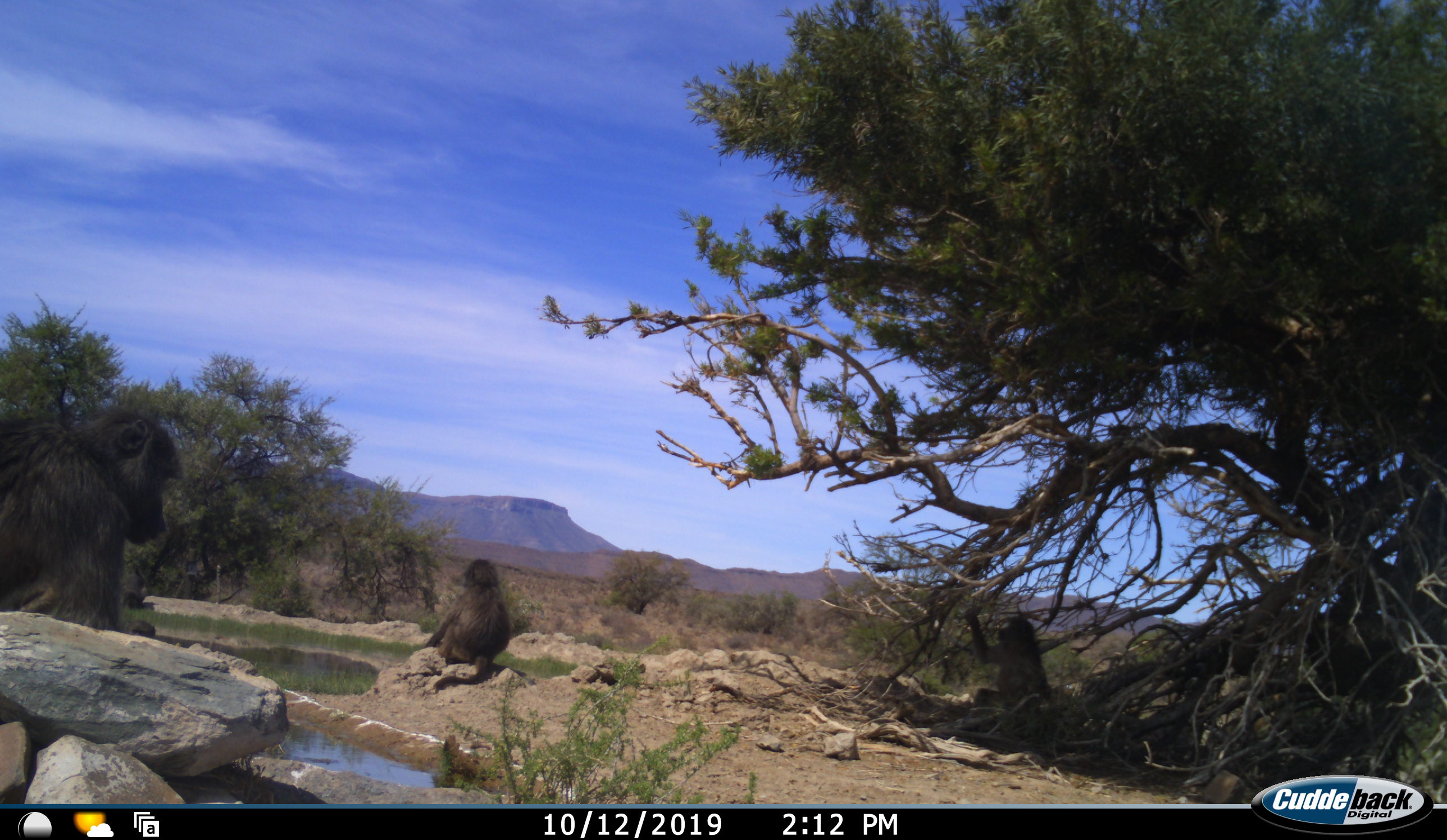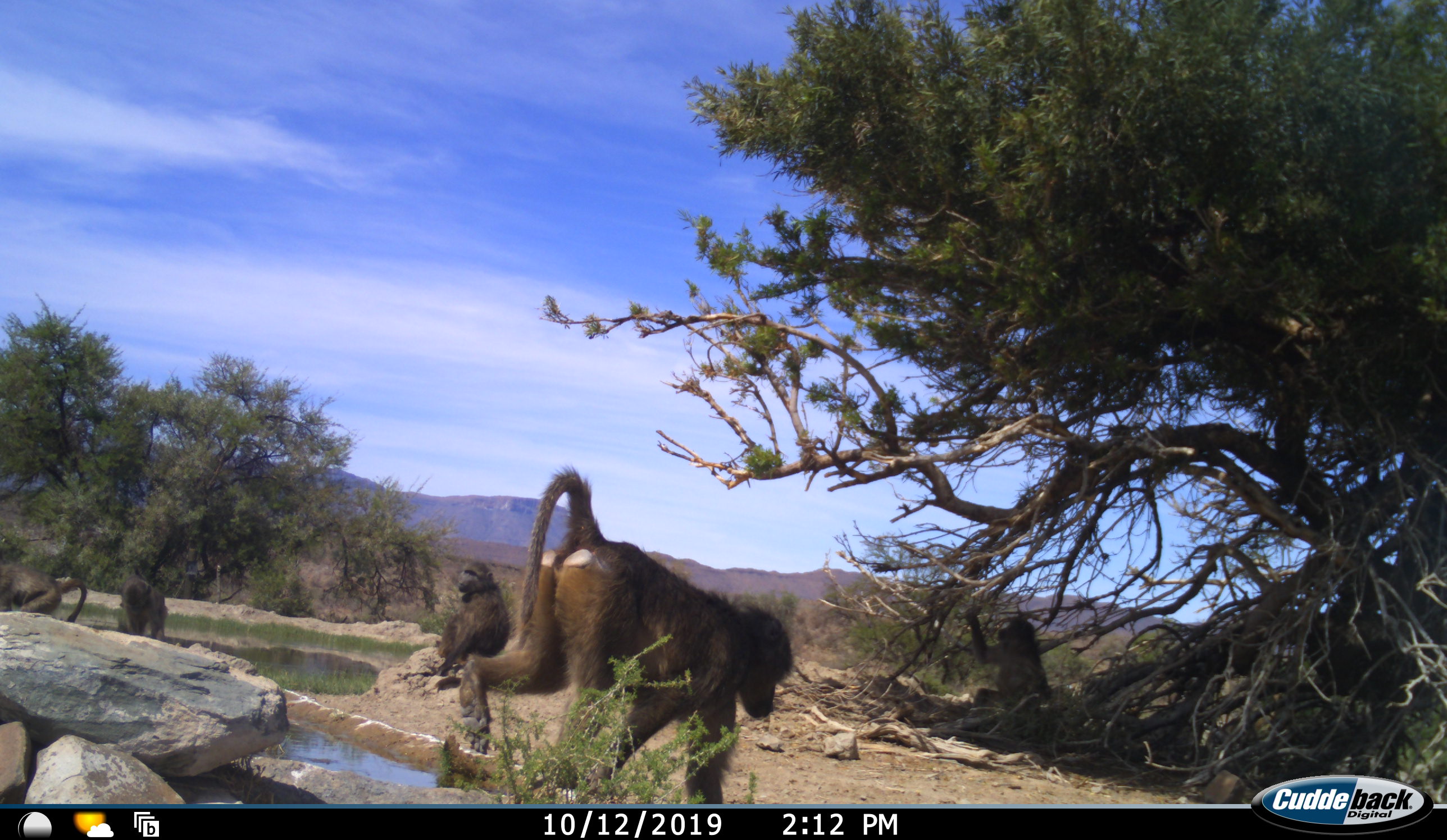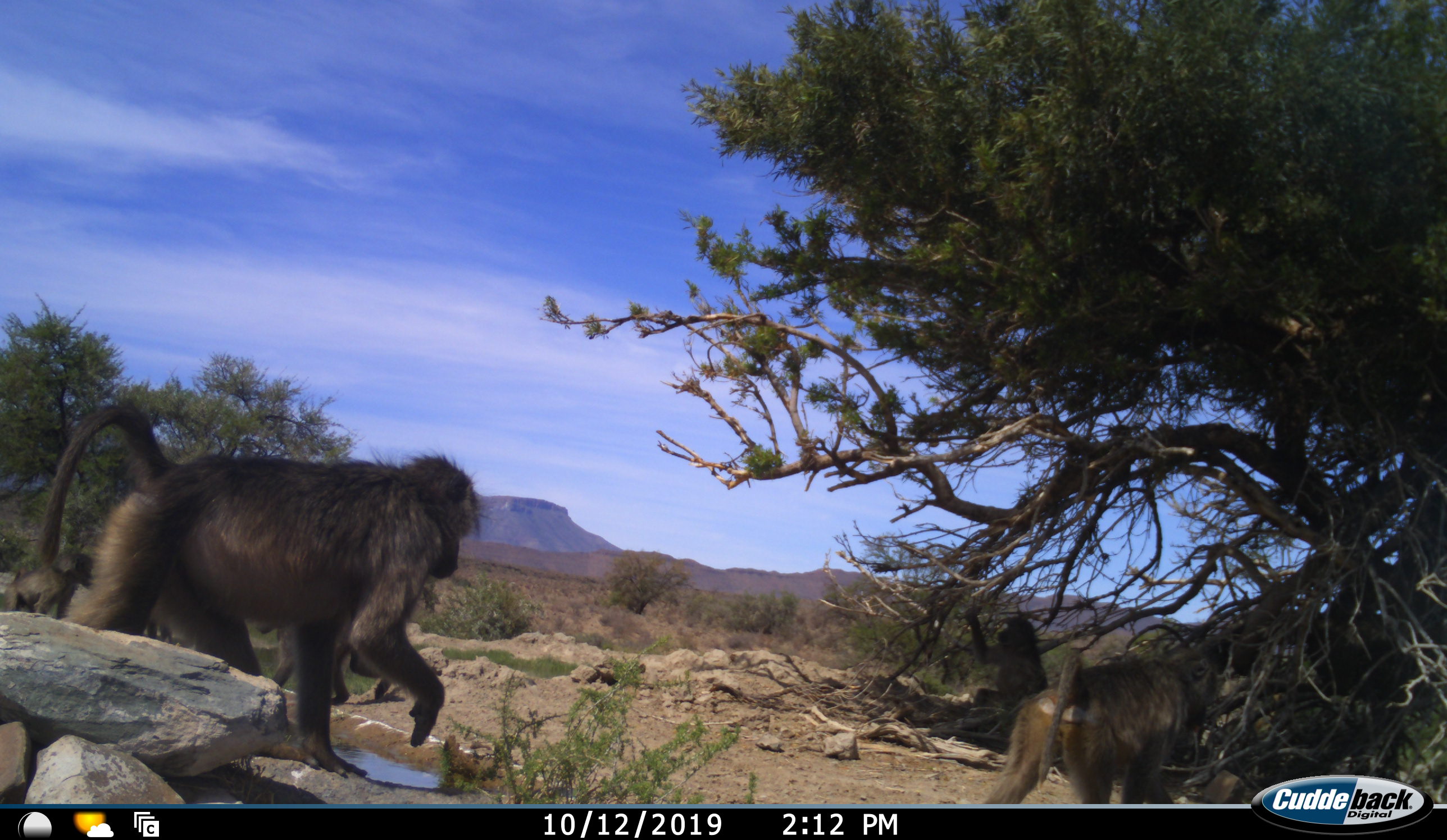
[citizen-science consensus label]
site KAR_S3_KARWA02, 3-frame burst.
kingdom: Animalia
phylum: Chordata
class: Mammalia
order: Primates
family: Cercopithecidae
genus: Papio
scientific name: Papio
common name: baboon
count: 5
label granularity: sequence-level